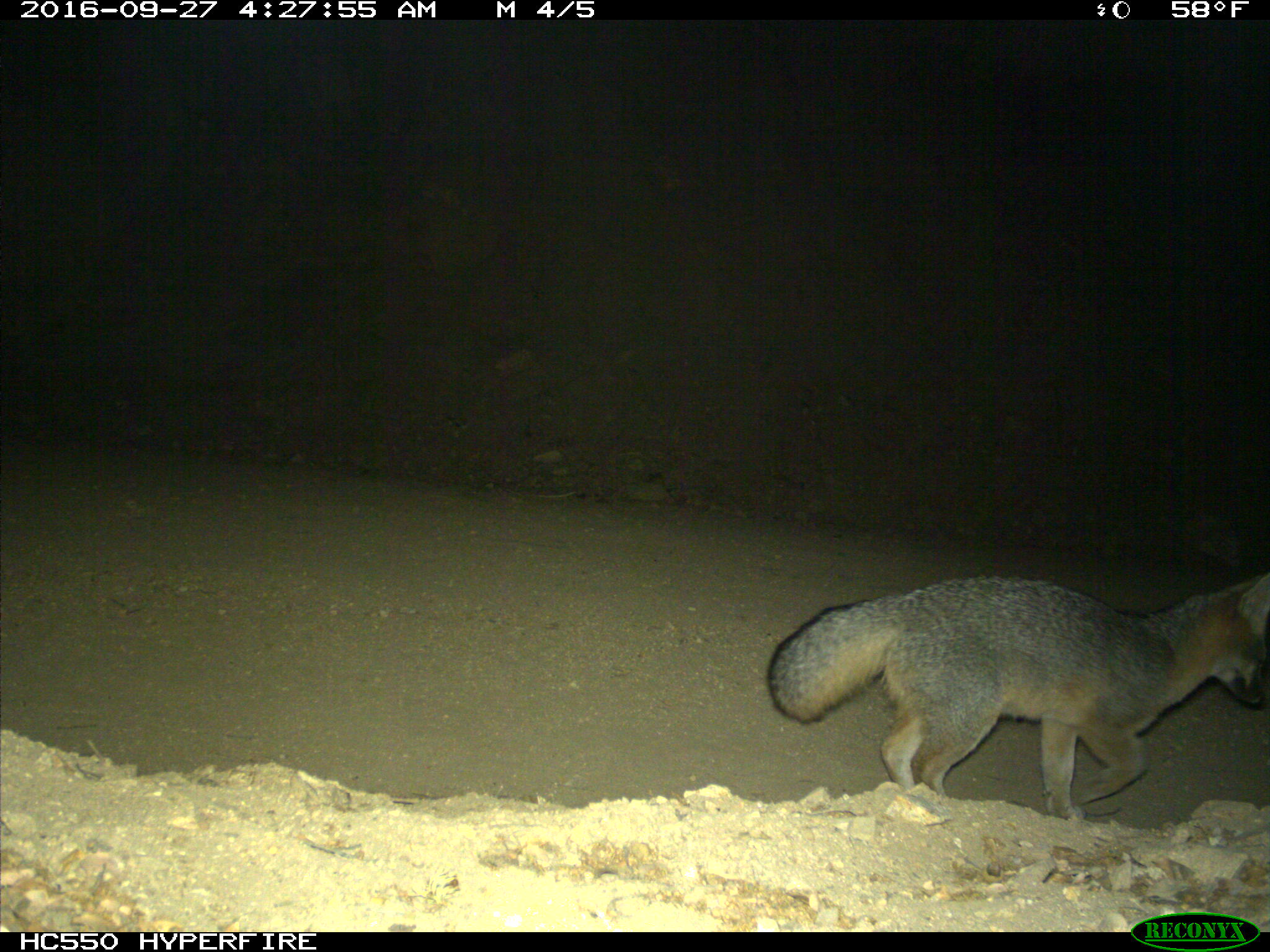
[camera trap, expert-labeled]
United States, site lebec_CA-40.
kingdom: Animalia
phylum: Chordata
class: Mammalia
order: Carnivora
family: Canidae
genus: Urocyon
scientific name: Urocyon cinereoargenteus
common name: gray fox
Urocyon cinereoargenteus (gray fox).